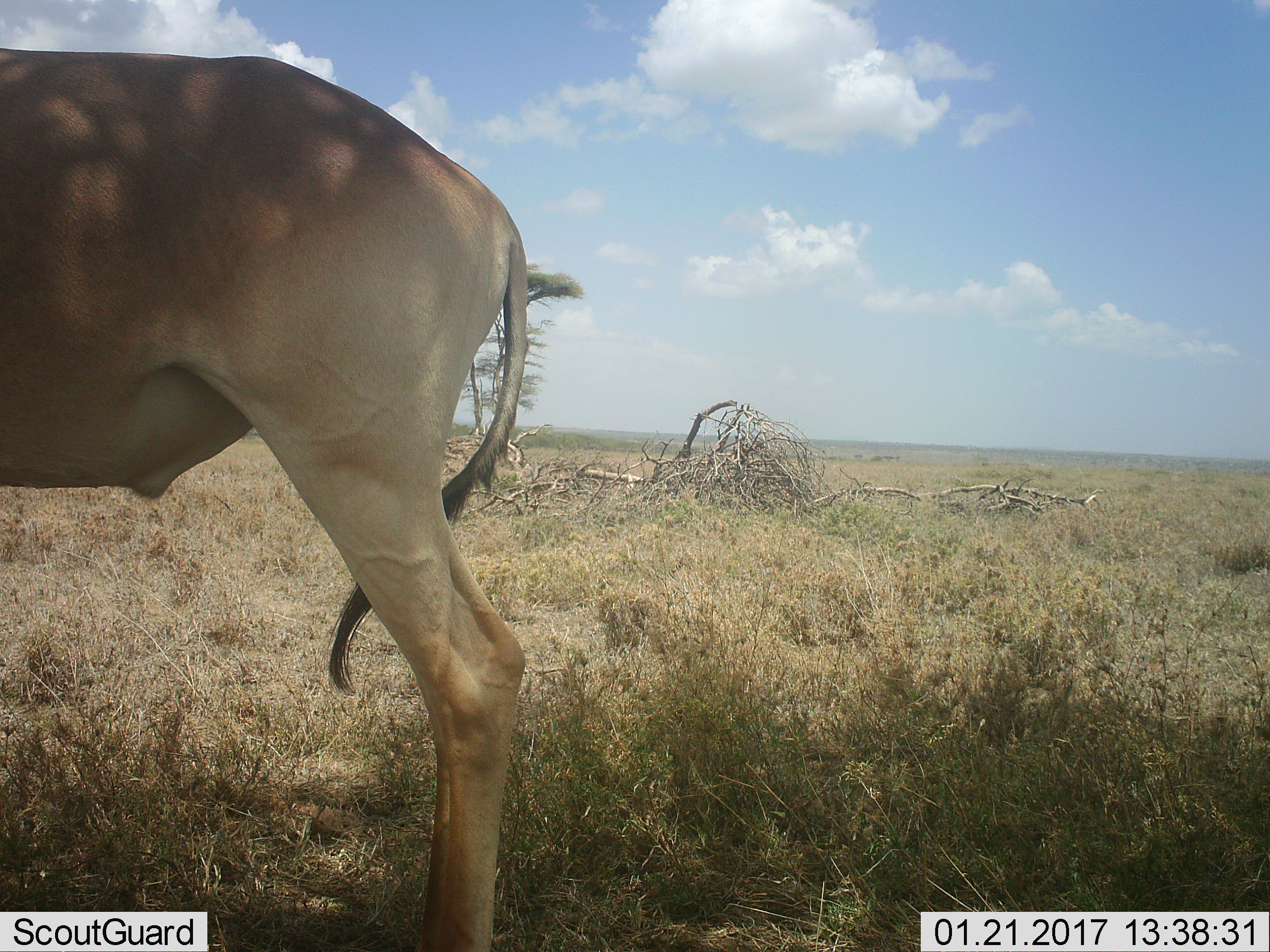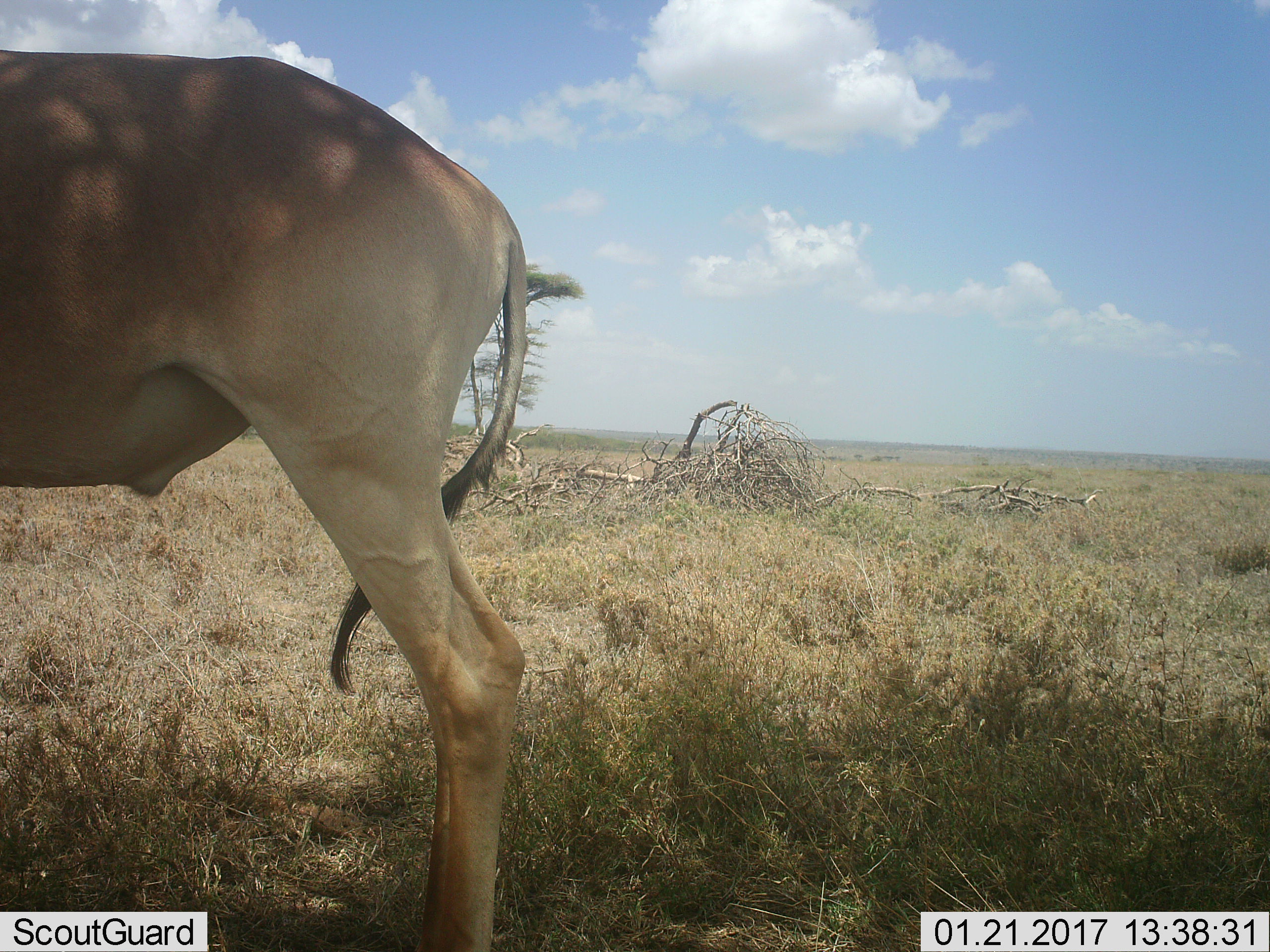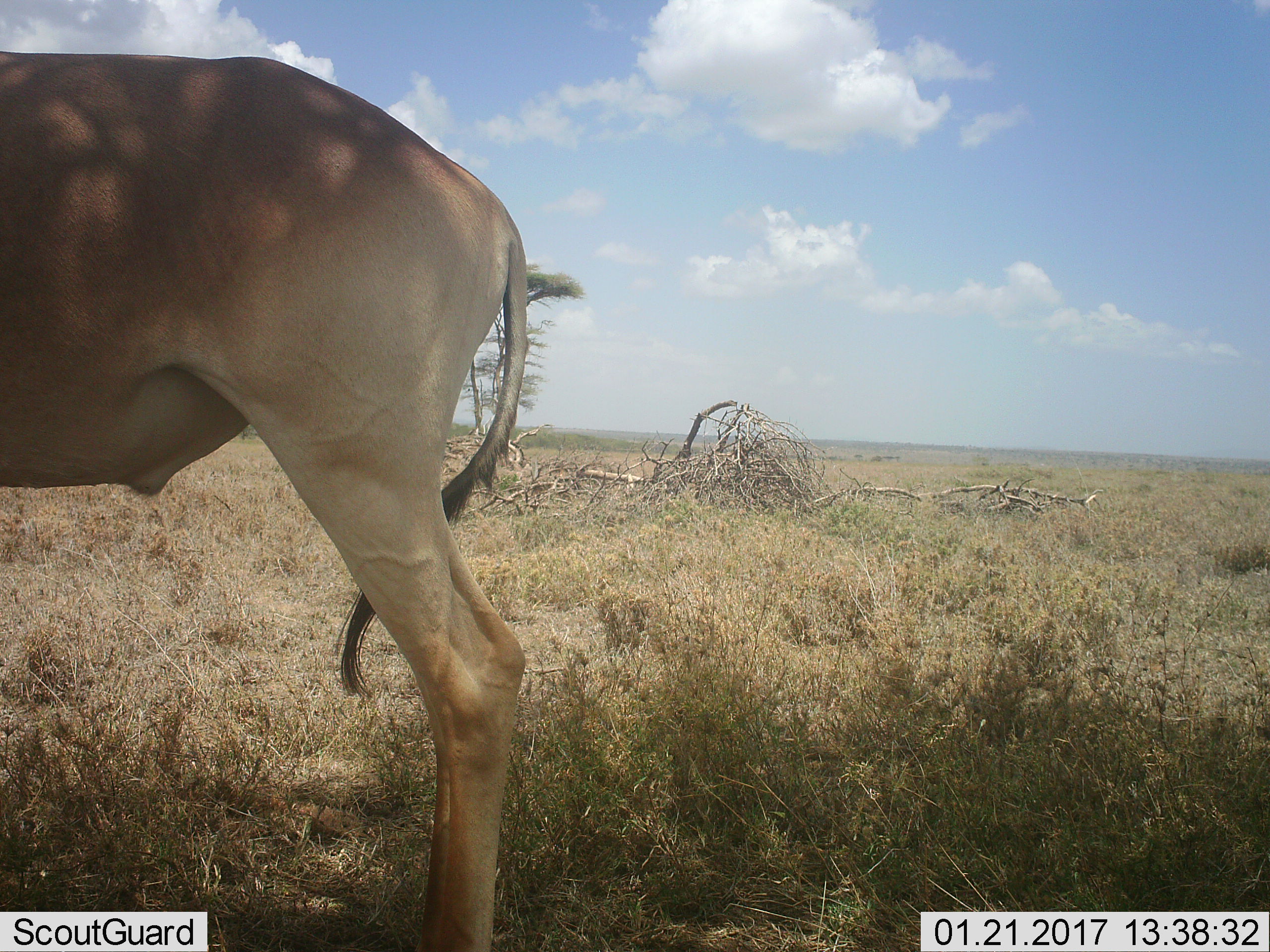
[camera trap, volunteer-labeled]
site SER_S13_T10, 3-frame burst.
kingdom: Animalia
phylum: Chordata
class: Mammalia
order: Artiodactyla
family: Bovidae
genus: Alcelaphus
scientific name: Alcelaphus buselaphus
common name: hartebeest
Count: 1.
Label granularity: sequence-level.